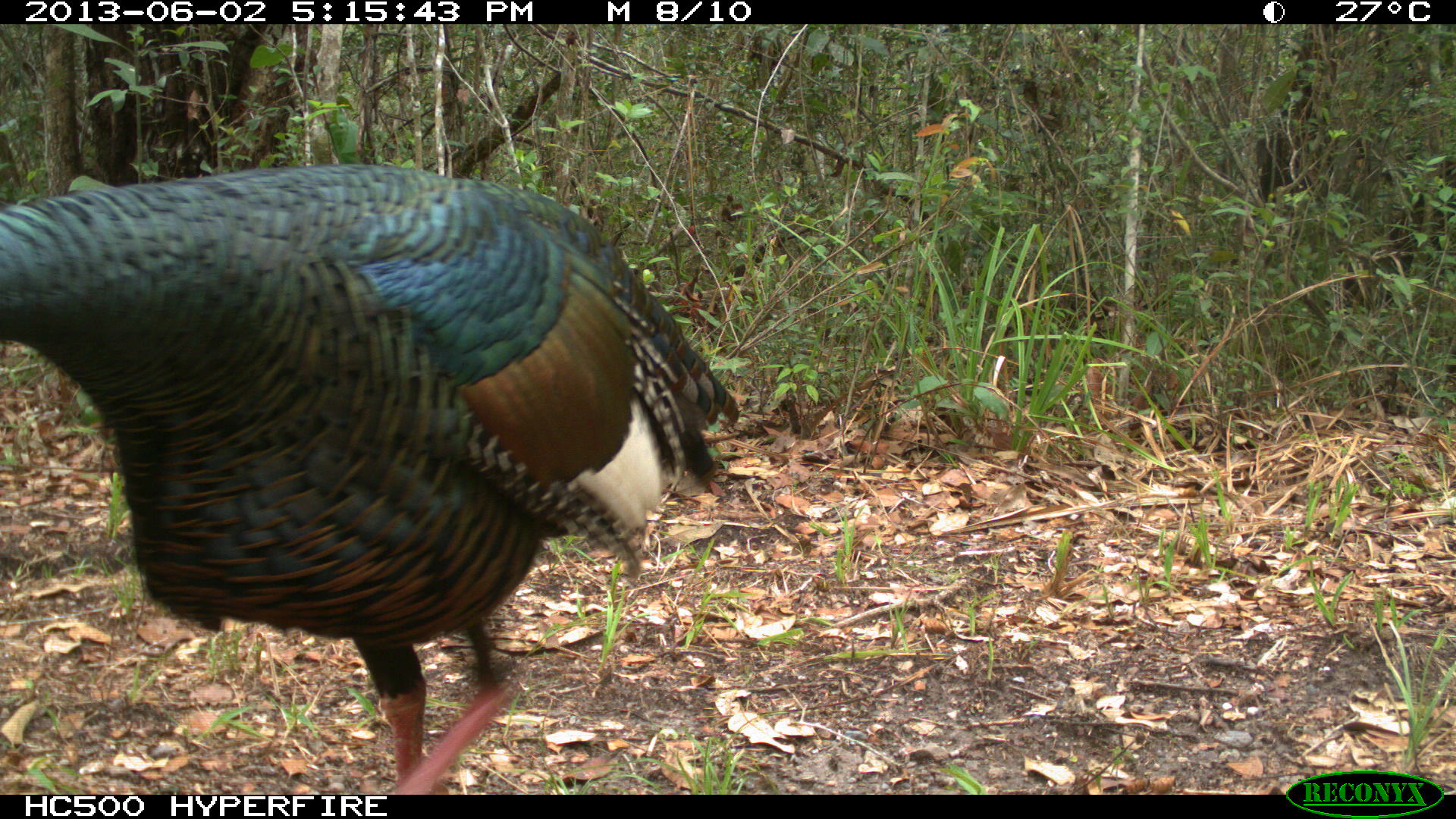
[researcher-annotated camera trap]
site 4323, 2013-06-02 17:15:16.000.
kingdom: Animalia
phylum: Chordata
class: Aves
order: Galliformes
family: Phasianidae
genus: Meleagris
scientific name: Meleagris ocellata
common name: ocellated turkey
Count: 1.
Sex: male.